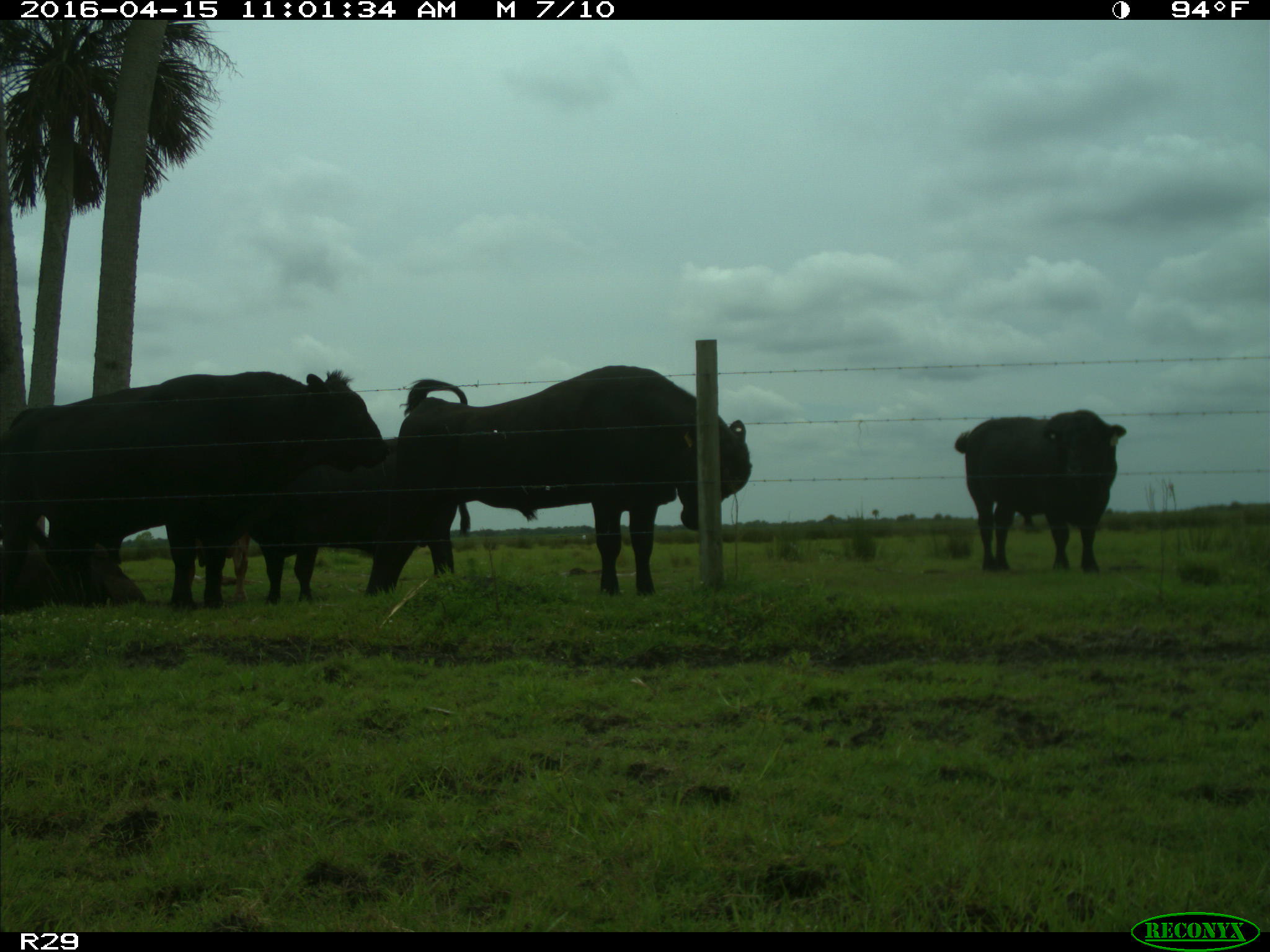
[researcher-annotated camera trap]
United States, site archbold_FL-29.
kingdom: Animalia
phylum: Chordata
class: Mammalia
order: Artiodactyla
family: Bovidae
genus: Bos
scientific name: Bos taurus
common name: domestic cow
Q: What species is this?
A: Bos taurus (domestic cow).